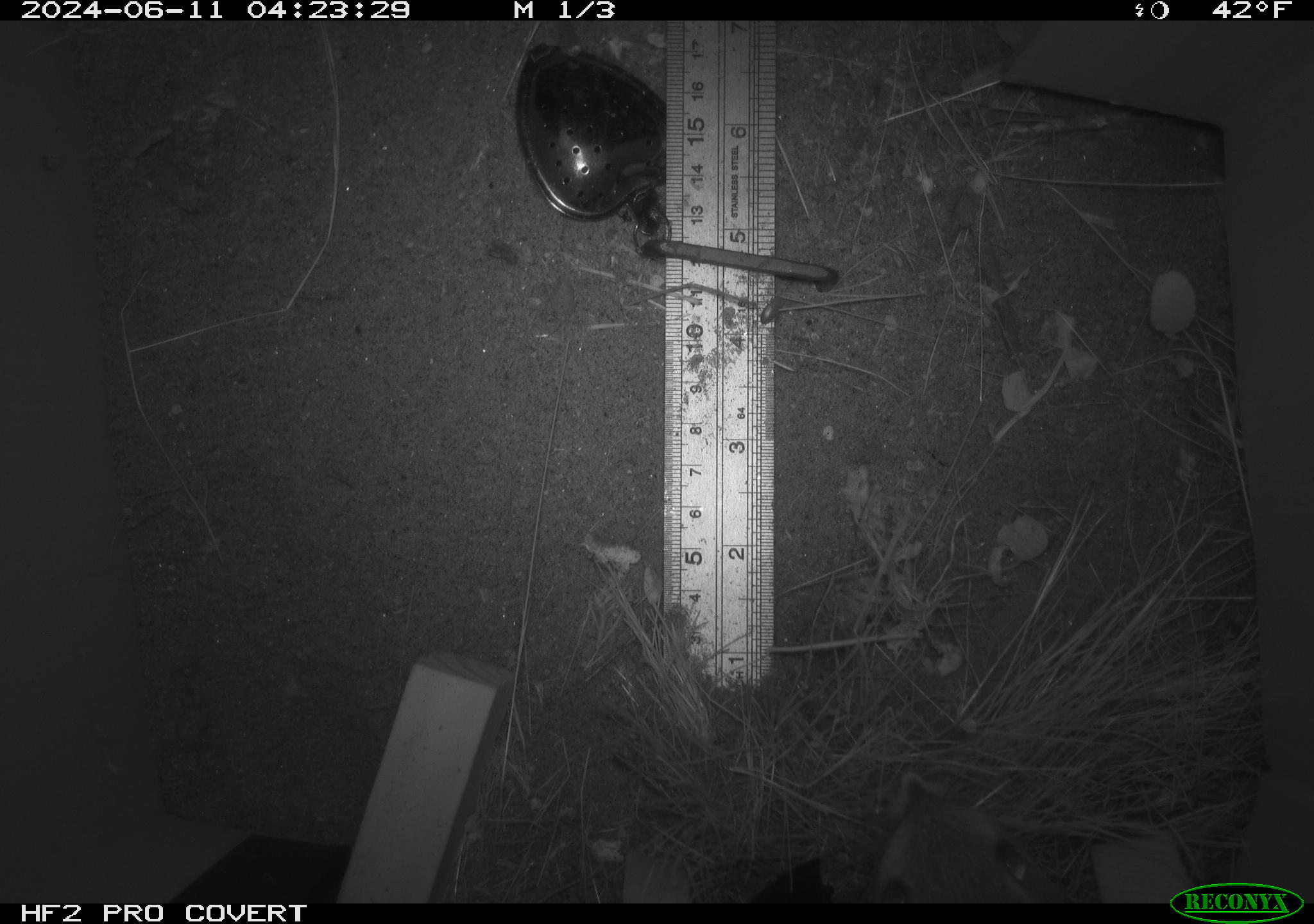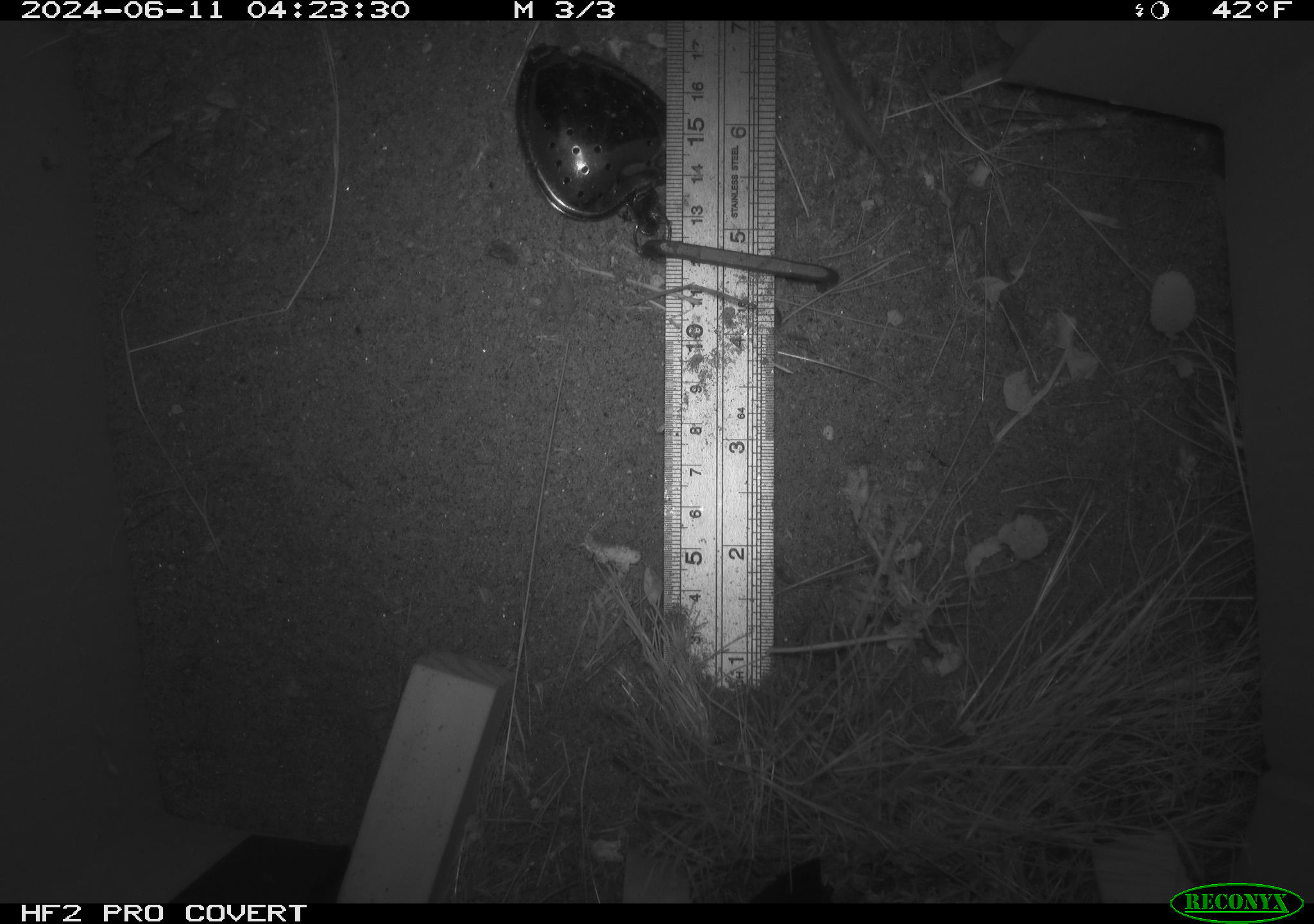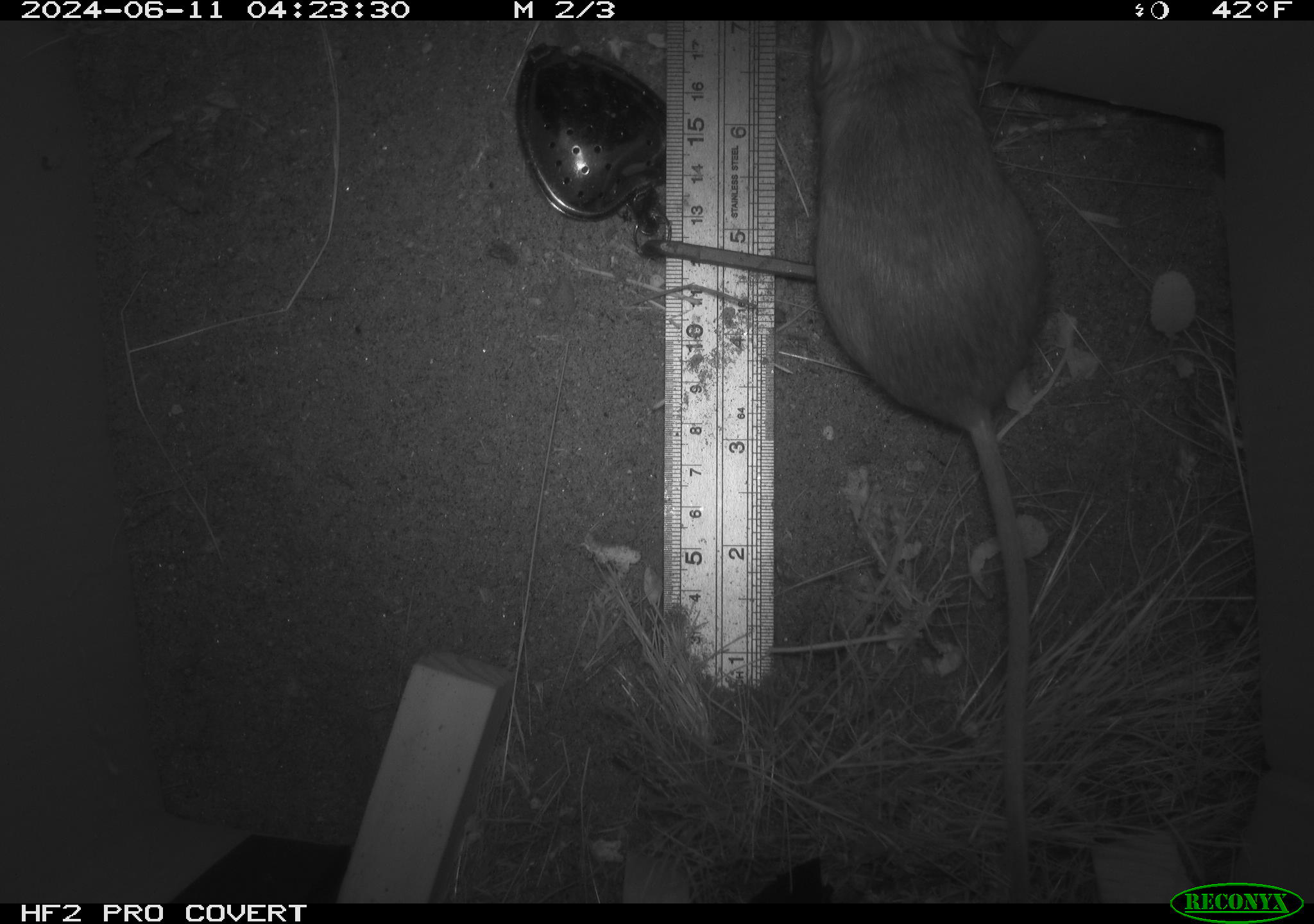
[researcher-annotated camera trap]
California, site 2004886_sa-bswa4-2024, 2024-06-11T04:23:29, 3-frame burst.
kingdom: Animalia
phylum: Chordata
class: Mammalia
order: Rodentia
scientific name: Rodentia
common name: rodent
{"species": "rodent (Rodentia)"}